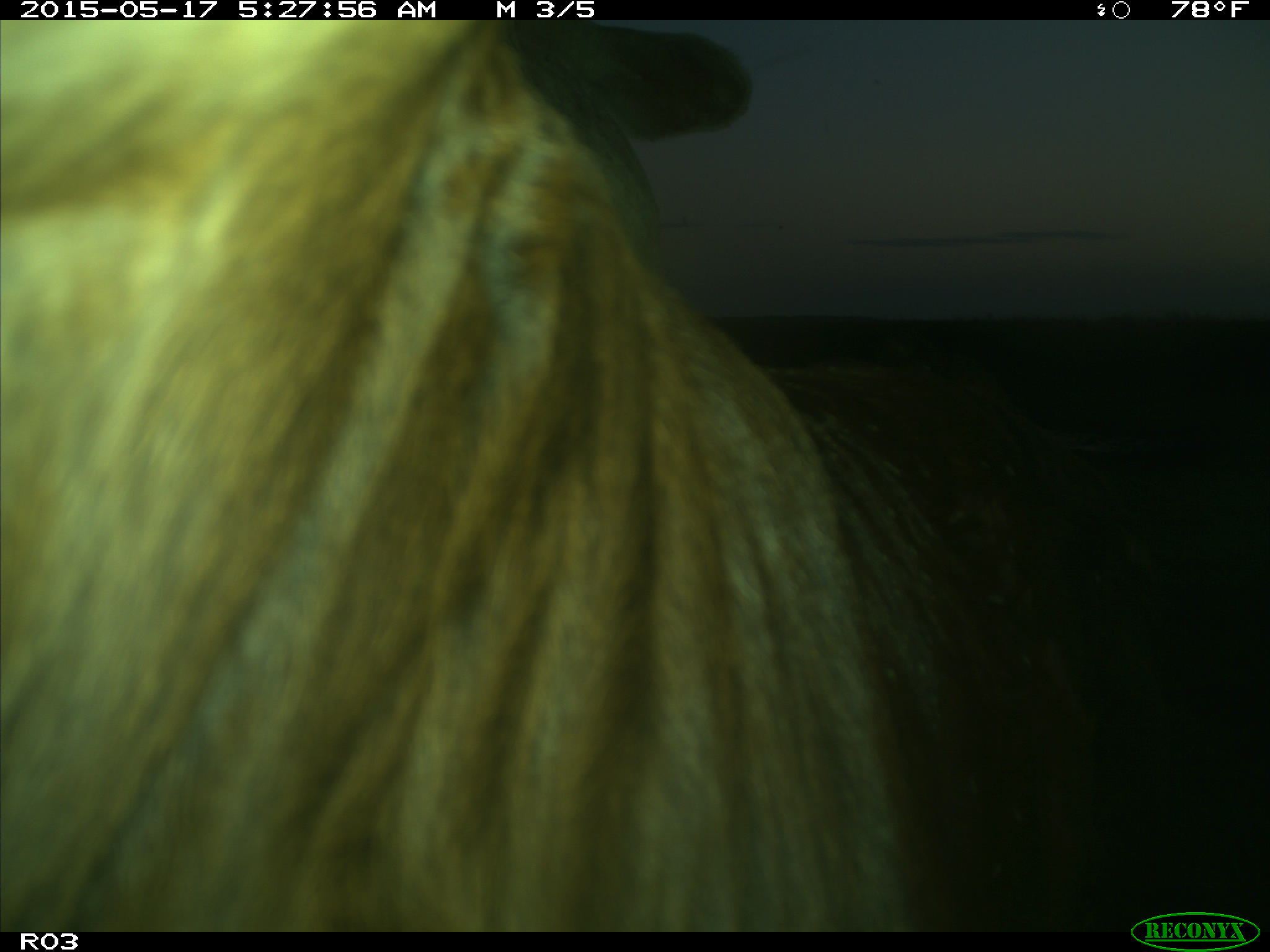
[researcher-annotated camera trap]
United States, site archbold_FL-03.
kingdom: Animalia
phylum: Chordata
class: Mammalia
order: Artiodactyla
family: Bovidae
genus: Bos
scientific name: Bos taurus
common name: domestic cow